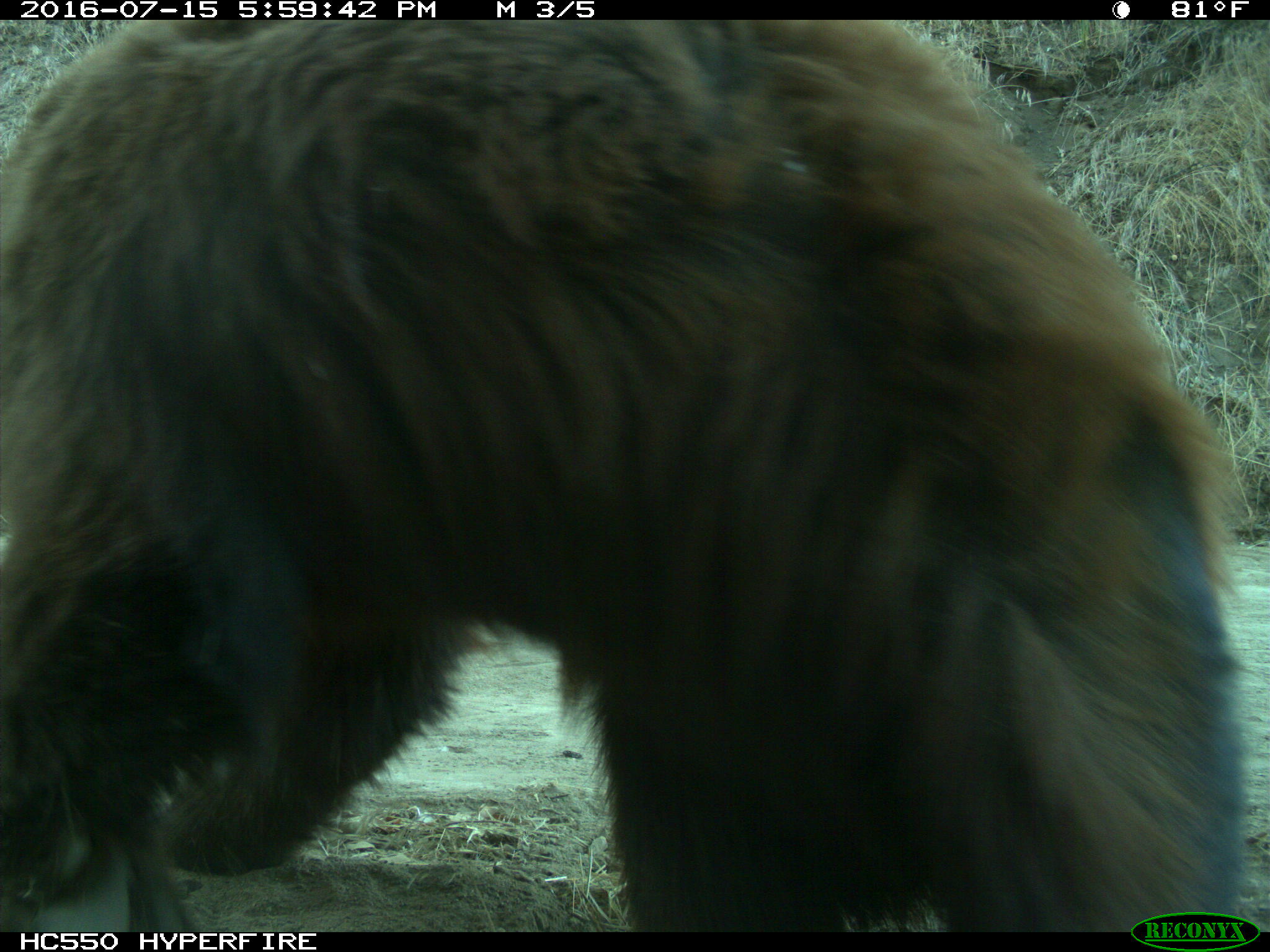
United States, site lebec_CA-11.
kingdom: Animalia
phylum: Chordata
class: Mammalia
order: Carnivora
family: Ursidae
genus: Ursus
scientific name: Ursus americanus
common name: american black bear